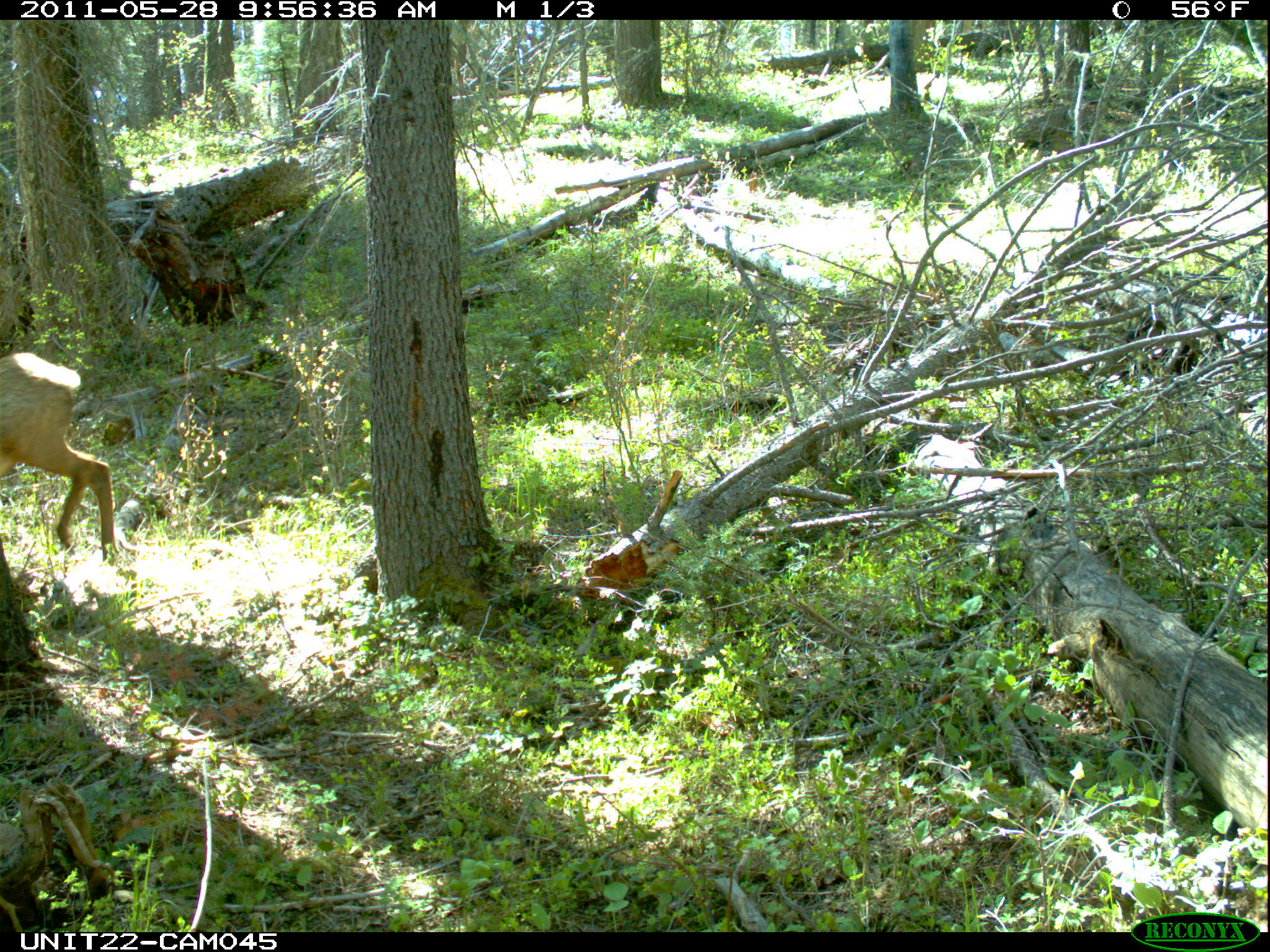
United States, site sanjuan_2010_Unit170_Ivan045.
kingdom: Animalia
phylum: Chordata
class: Mammalia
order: Artiodactyla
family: Cervidae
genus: Cervus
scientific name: Cervus elaphus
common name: red deer